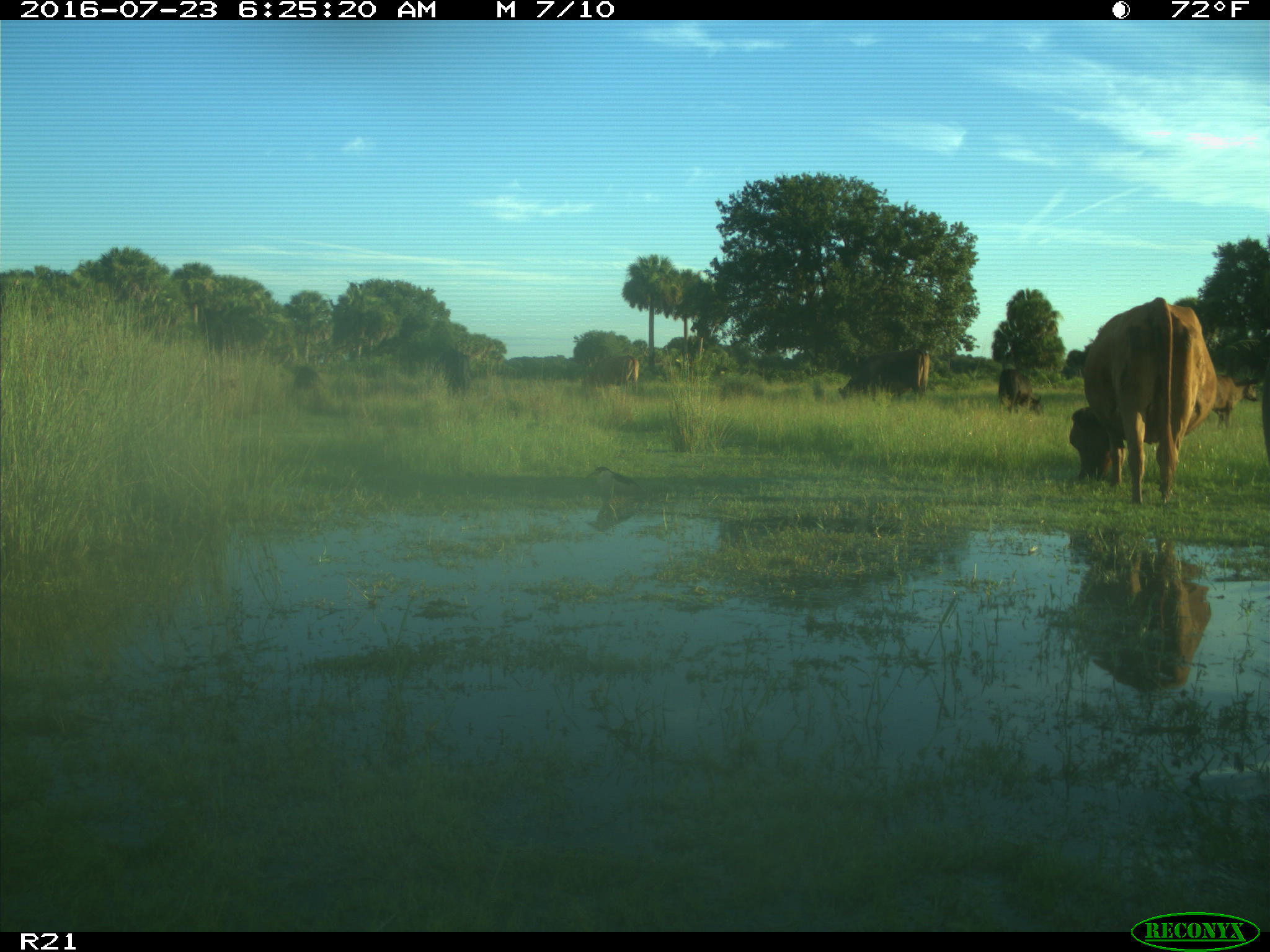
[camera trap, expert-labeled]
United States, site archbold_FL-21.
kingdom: Animalia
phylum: Chordata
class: Mammalia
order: Artiodactyla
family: Bovidae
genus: Bos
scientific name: Bos taurus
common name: domestic cow